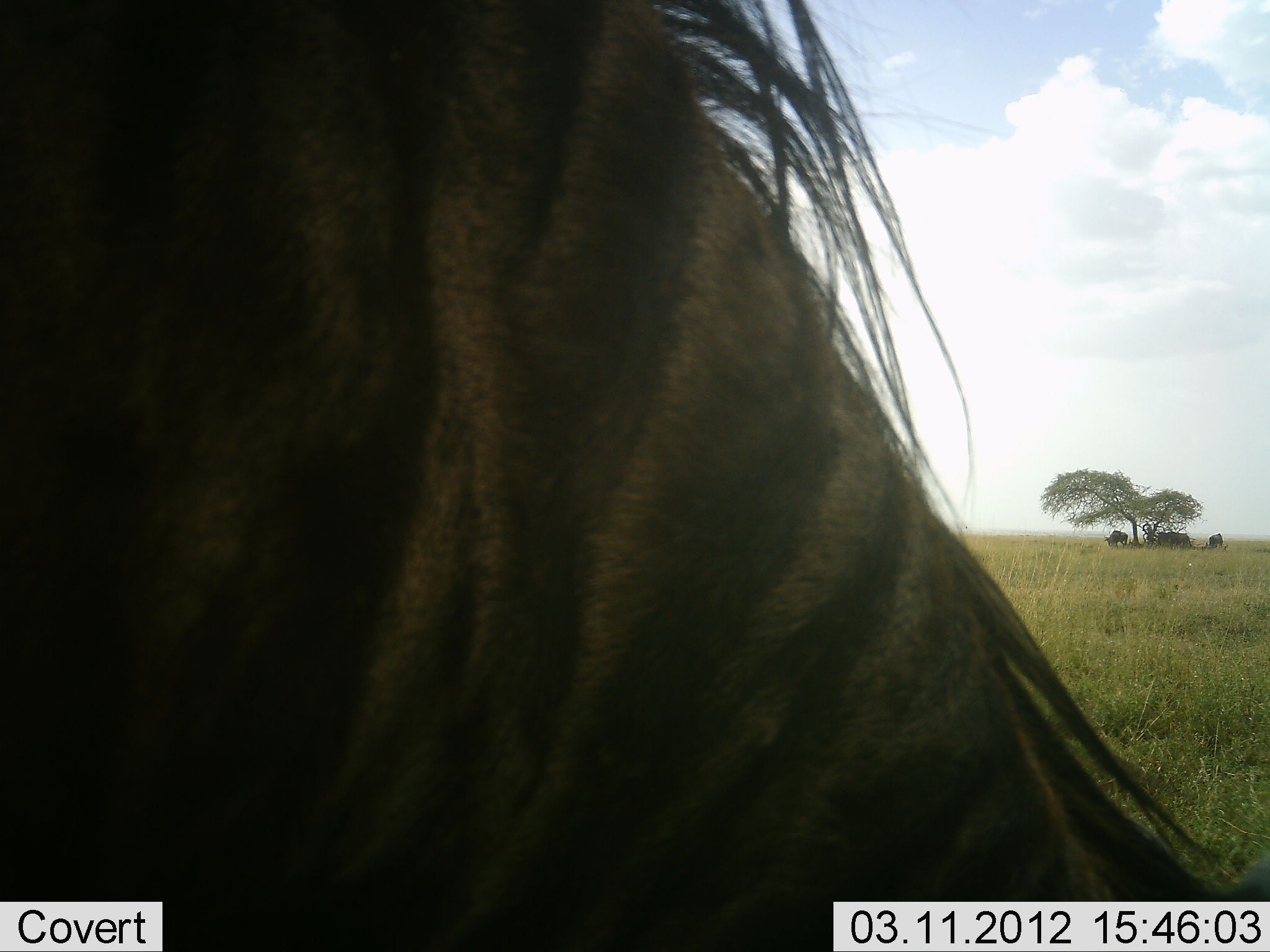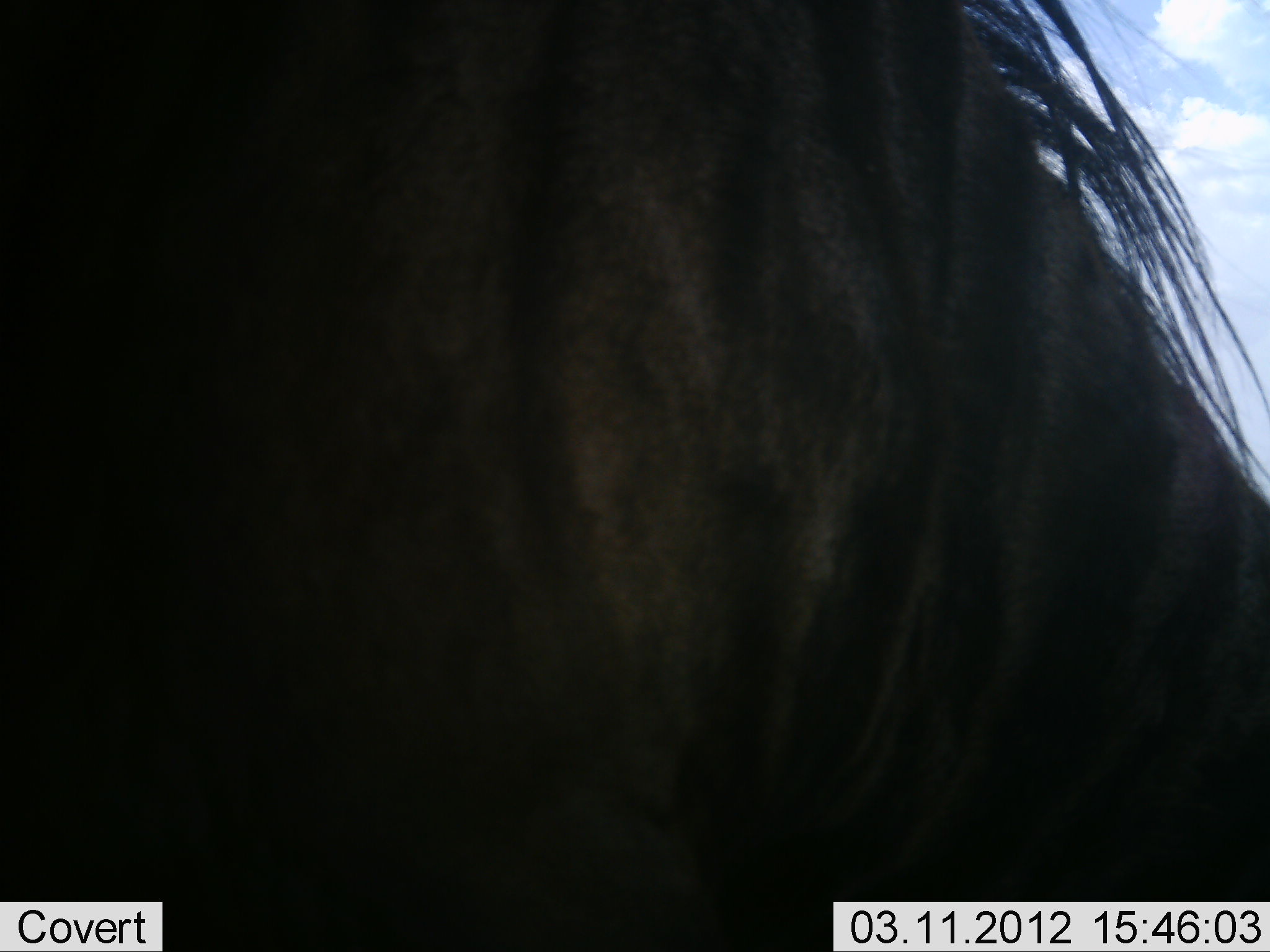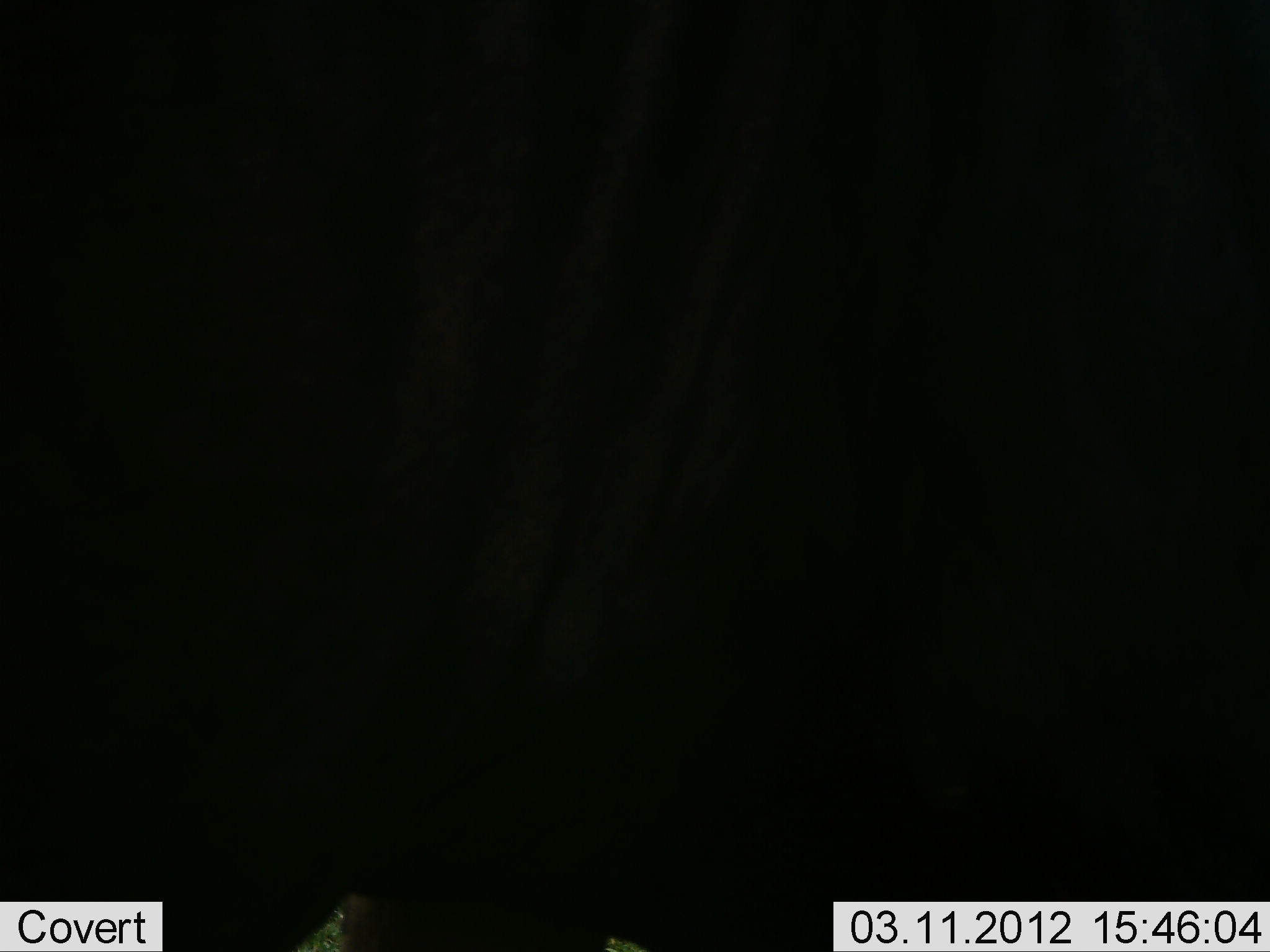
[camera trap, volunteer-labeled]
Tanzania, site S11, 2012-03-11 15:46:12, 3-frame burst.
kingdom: Animalia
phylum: Chordata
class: Mammalia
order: Artiodactyla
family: Bovidae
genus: Connochaetes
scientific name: Connochaetes taurinus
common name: blue wildebeest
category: wildebeest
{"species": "wildebeest (blue wildebeest) (Connochaetes taurinus)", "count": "1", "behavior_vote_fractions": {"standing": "87%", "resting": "0%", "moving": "13%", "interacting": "0%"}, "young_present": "0%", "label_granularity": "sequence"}